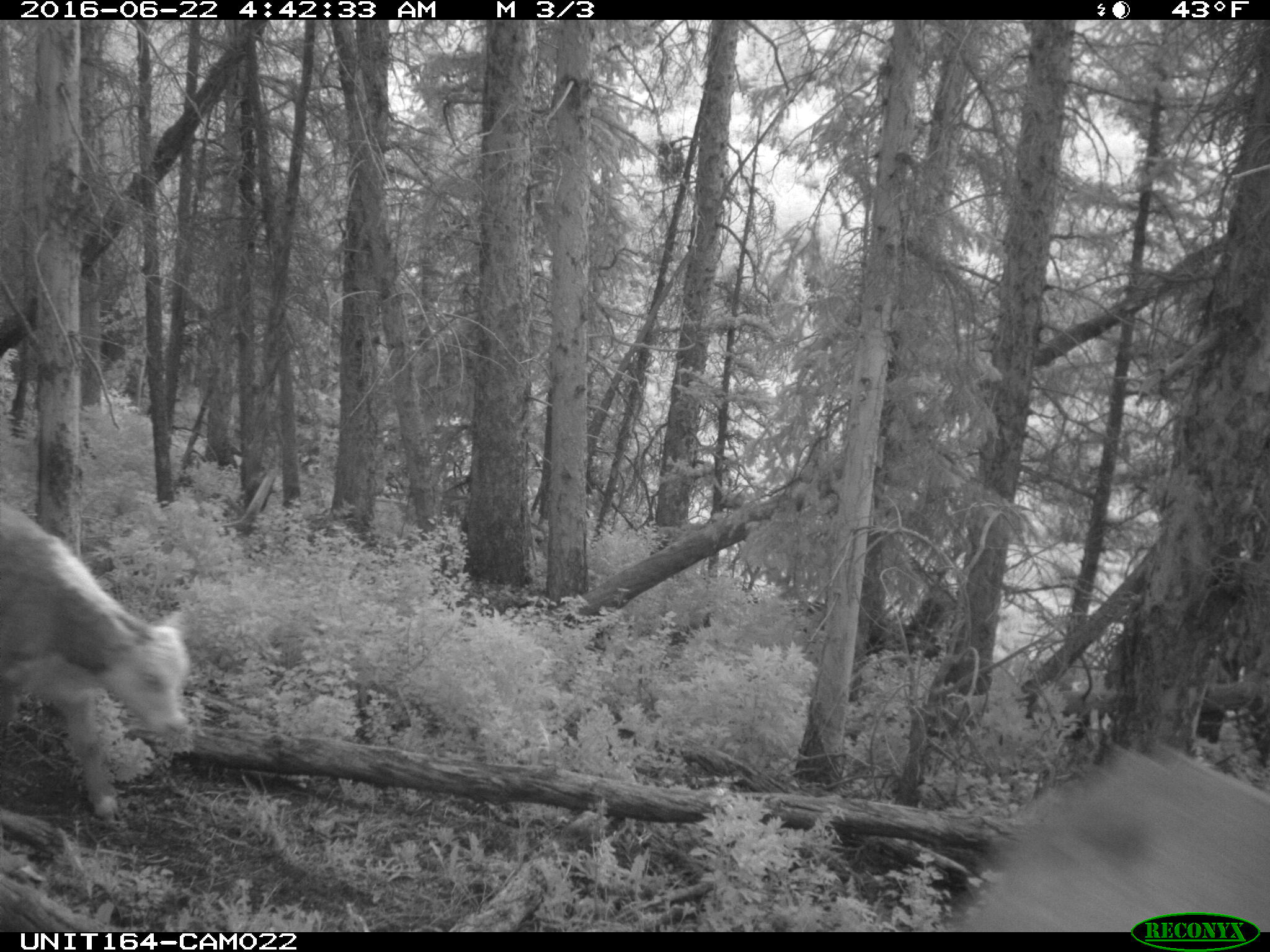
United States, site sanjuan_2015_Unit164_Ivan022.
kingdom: Animalia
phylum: Chordata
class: Mammalia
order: Artiodactyla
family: Bovidae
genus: Bos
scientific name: Bos taurus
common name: domestic cow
Bos taurus (domestic cow).